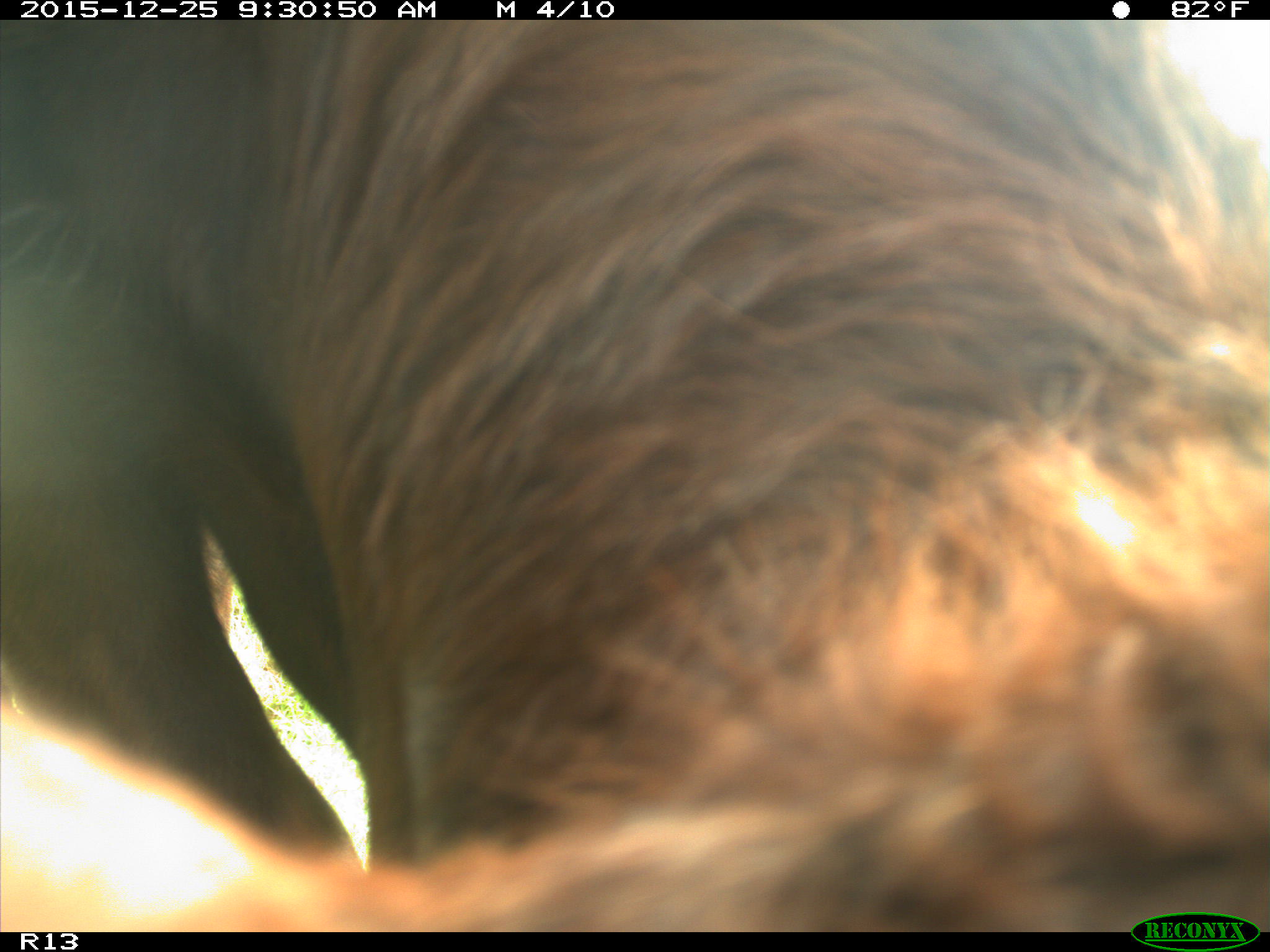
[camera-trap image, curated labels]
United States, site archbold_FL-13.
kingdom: Animalia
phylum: Chordata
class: Mammalia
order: Artiodactyla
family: Bovidae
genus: Bos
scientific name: Bos taurus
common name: domestic cow